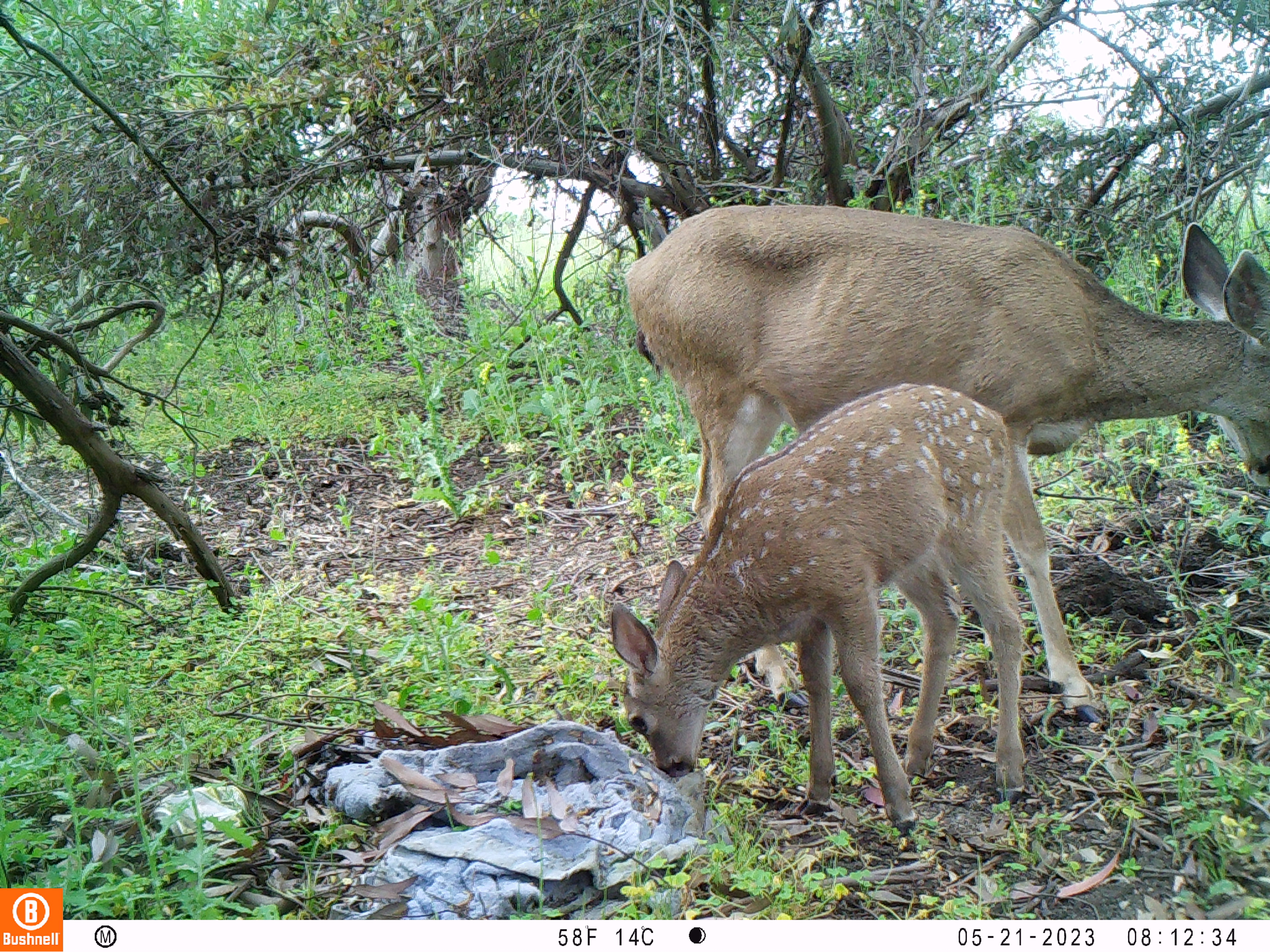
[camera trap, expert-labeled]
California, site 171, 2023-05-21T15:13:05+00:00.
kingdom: Animalia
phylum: Chordata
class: Mammalia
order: Artiodactyla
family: Cervidae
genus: Odocoileus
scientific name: Odocoileus hemionus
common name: mule deer